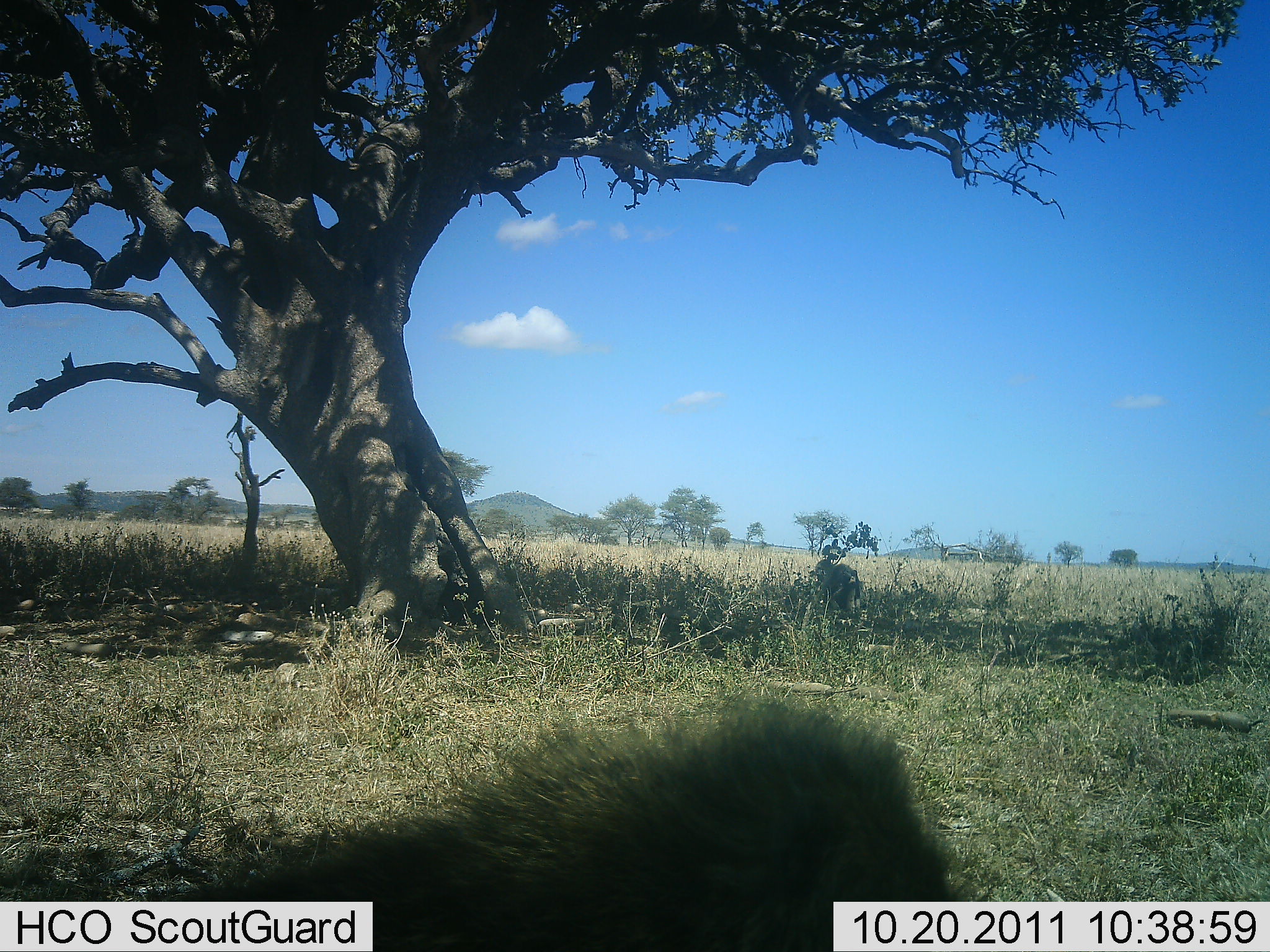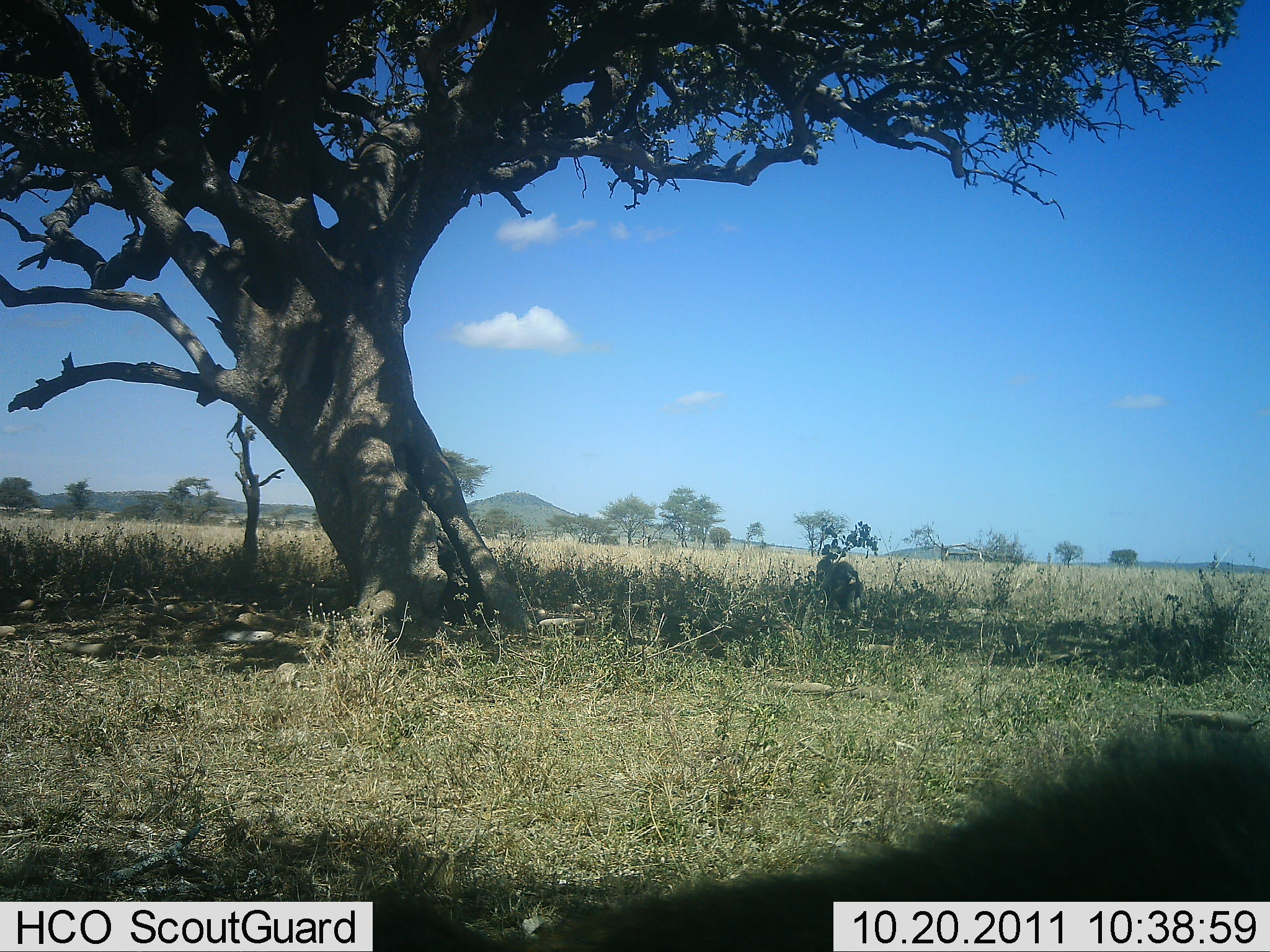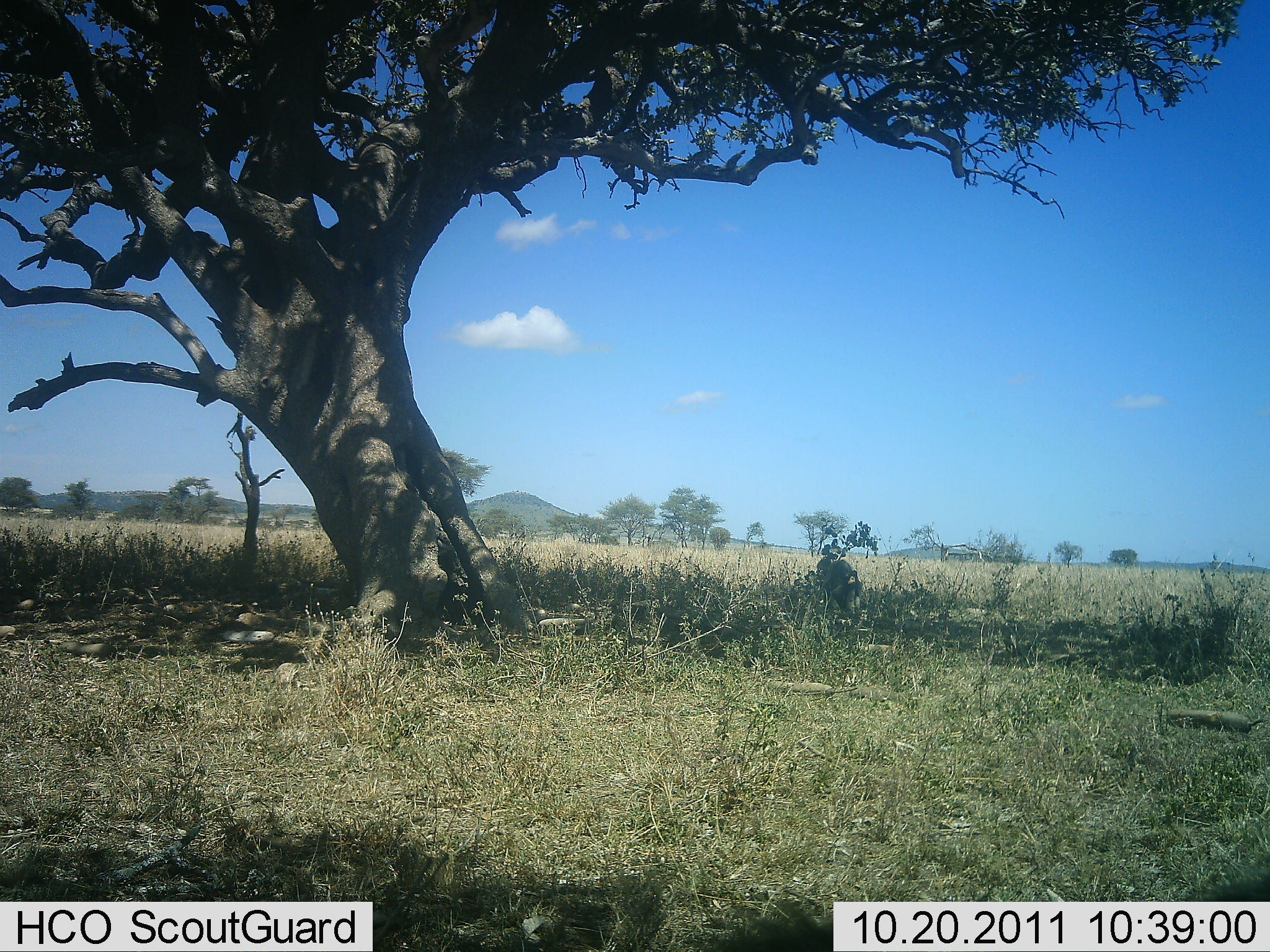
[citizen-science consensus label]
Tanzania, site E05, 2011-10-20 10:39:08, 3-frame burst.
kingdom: Animalia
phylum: Chordata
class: Mammalia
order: Primates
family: Cercopithecidae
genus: Papio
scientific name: Papio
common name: baboon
Baboon (Papio), count 1. Behavior (volunteer vote fractions): standing 10%, resting 10%, moving 100%, interacting 0%. Young present (vote fraction): 0%. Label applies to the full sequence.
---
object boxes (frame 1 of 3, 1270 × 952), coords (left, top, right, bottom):
animal: (432, 685, 922, 818); (814, 558, 860, 613)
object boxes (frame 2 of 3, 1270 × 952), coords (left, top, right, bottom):
animal: (815, 557, 866, 618)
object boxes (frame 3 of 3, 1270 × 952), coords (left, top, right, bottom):
animal: (815, 557, 864, 616)